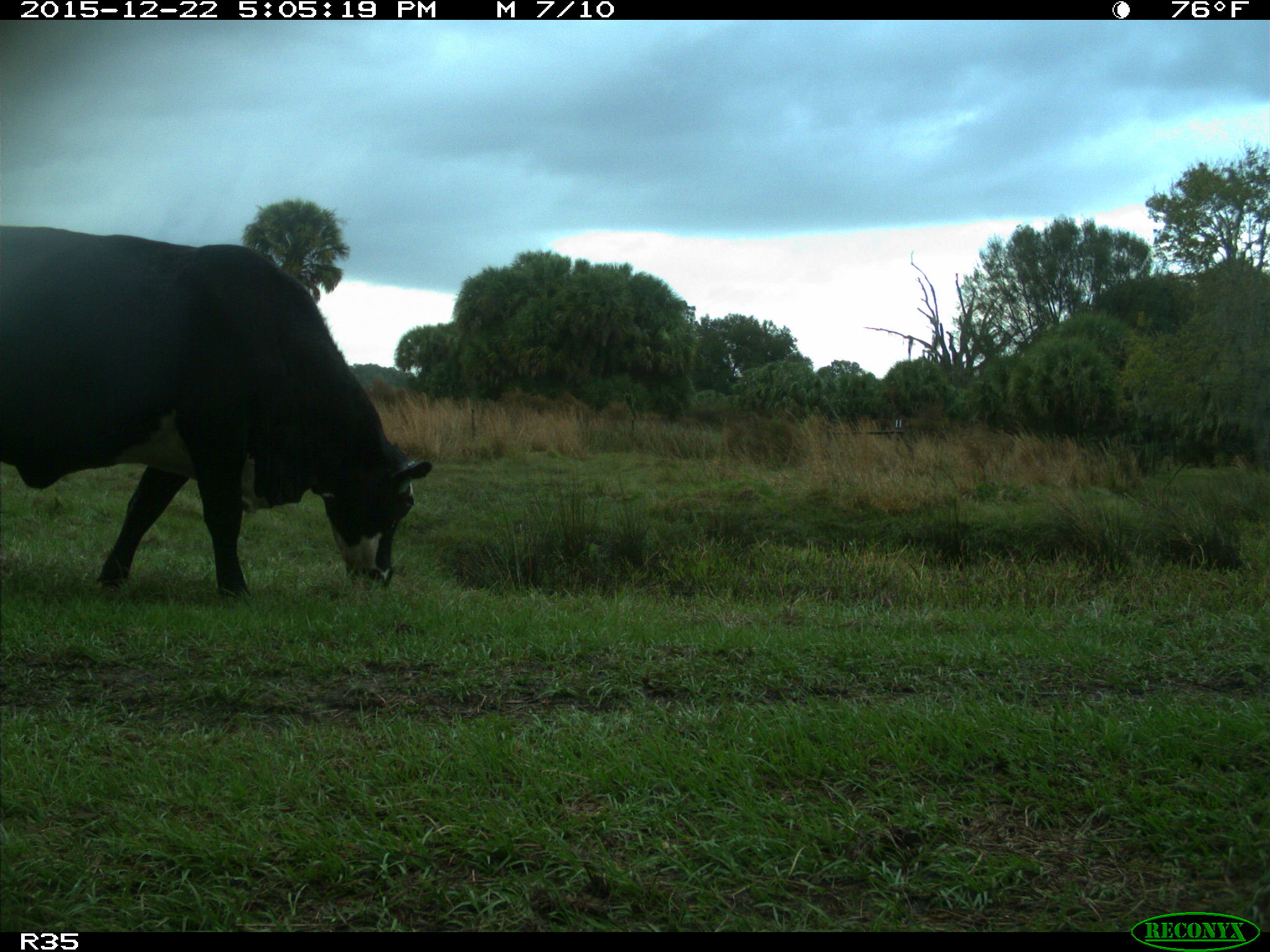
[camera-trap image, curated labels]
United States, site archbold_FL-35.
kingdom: Animalia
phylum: Chordata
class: Mammalia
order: Artiodactyla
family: Bovidae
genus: Bos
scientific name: Bos taurus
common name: domestic cow